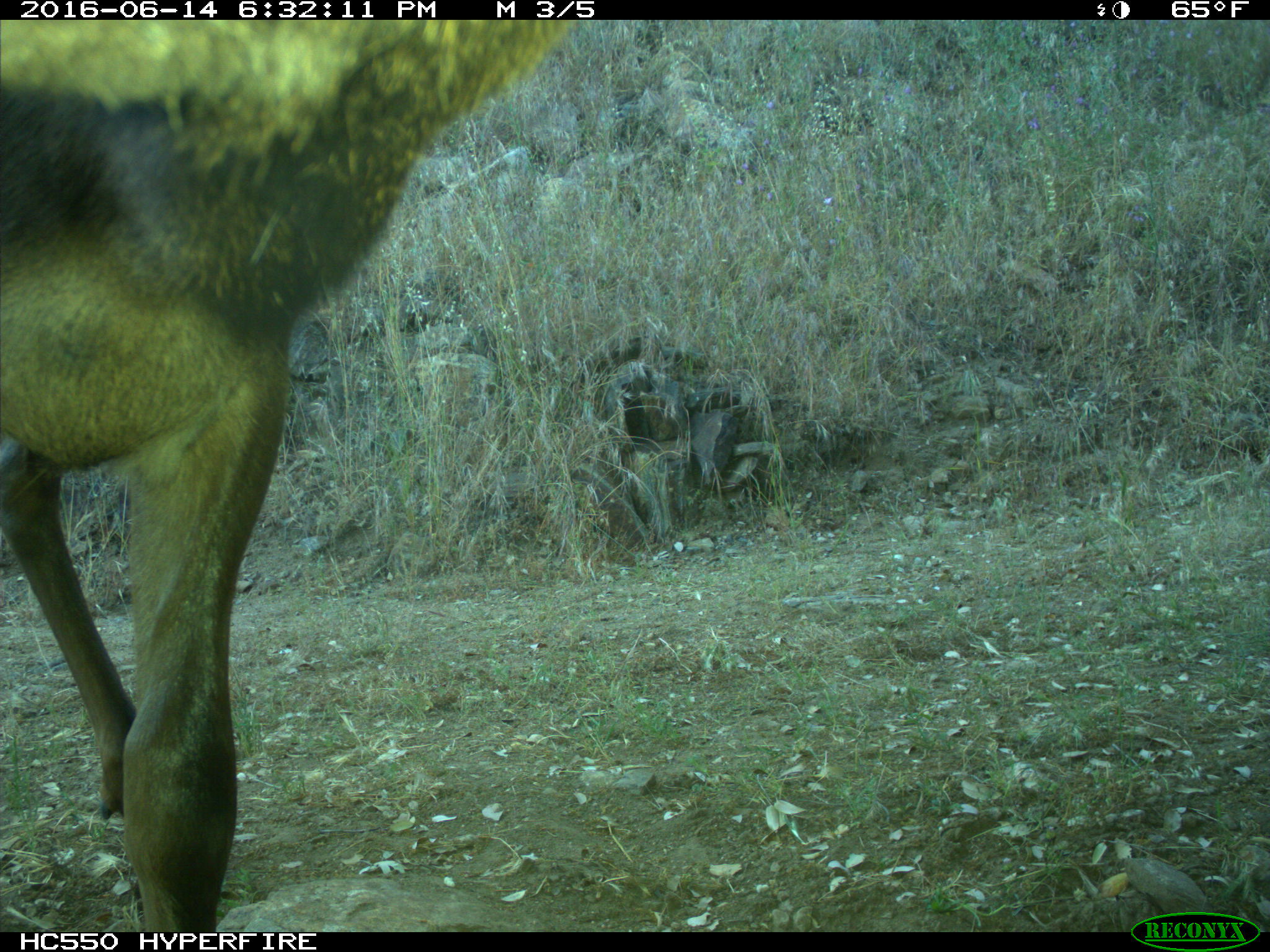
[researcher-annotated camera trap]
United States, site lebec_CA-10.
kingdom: Animalia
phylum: Chordata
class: Mammalia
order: Artiodactyla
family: Cervidae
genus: Cervus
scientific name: Cervus canadensis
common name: elk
Cervus canadensis (elk).